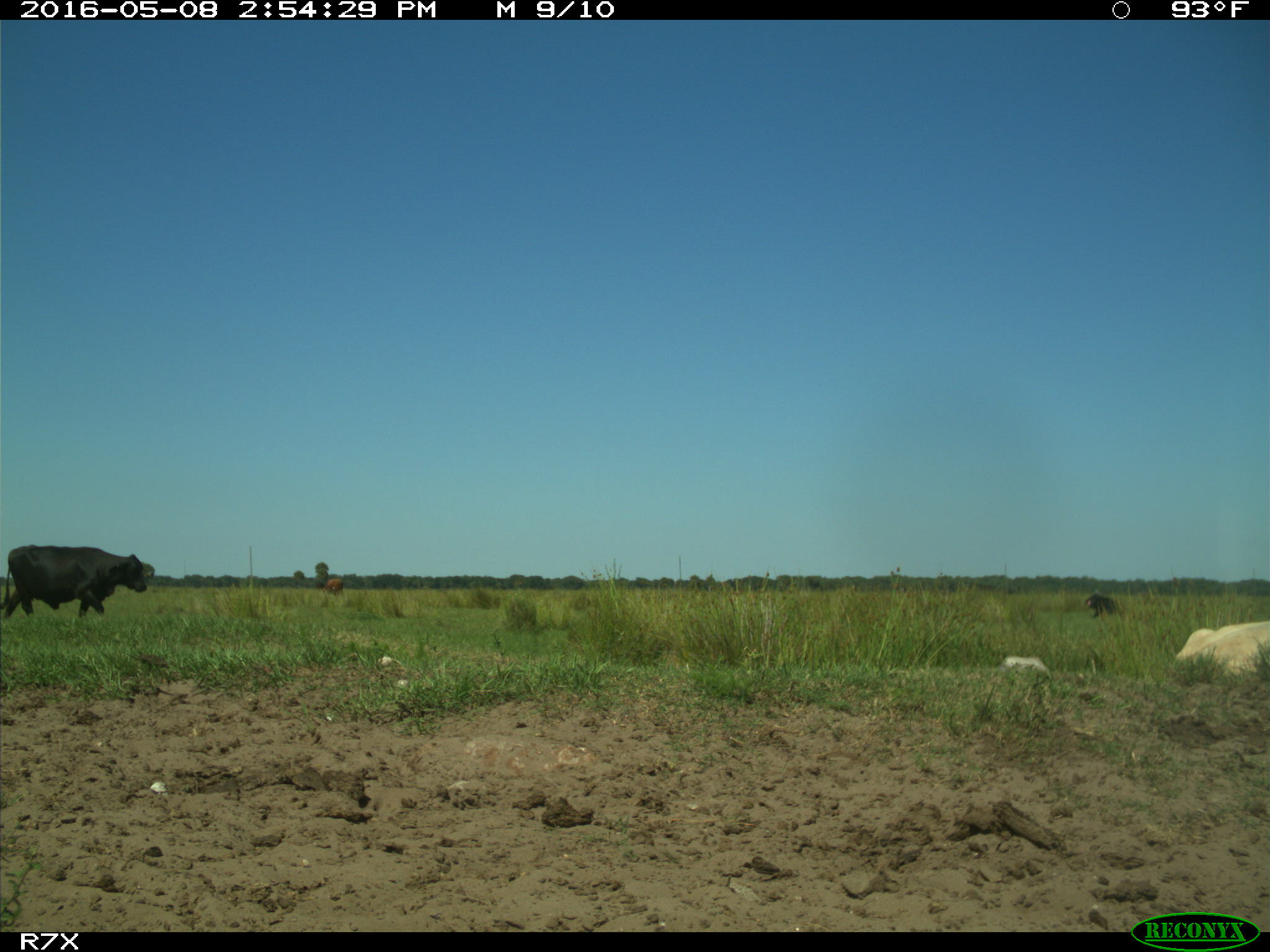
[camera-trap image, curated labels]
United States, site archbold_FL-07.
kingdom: Animalia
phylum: Chordata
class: Mammalia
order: Artiodactyla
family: Bovidae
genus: Bos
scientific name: Bos taurus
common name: domestic cow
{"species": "Bos taurus (domestic cow)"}